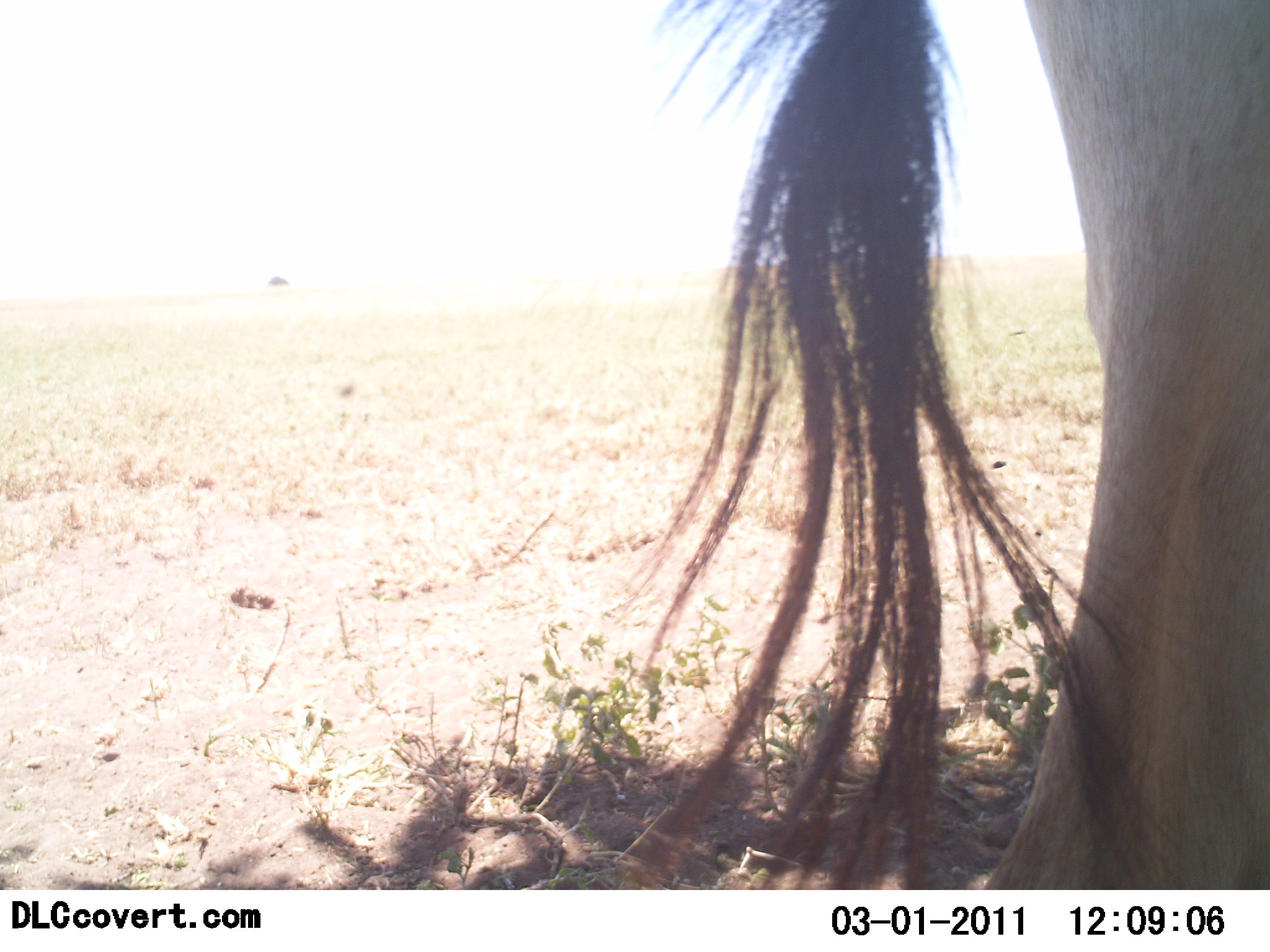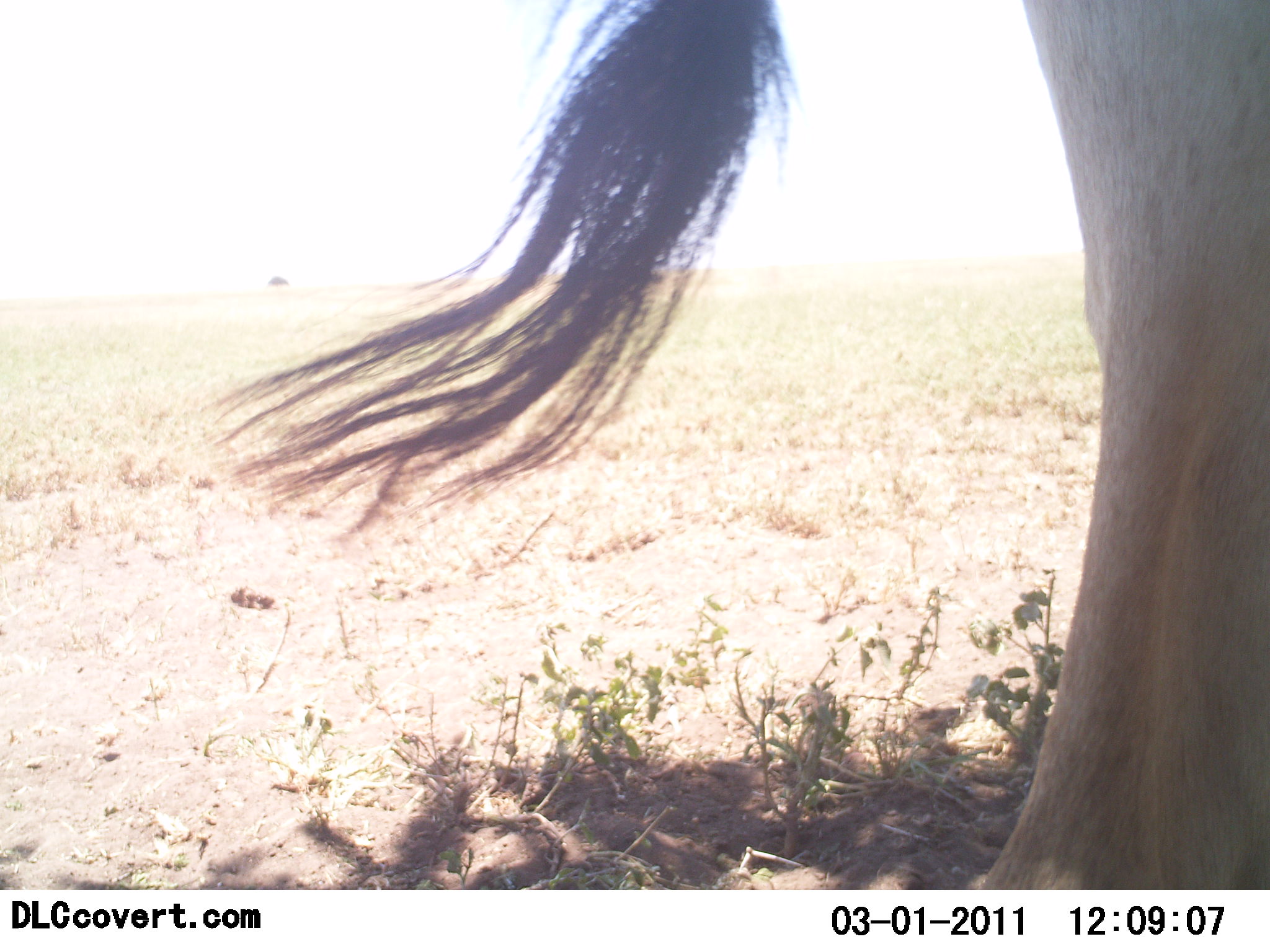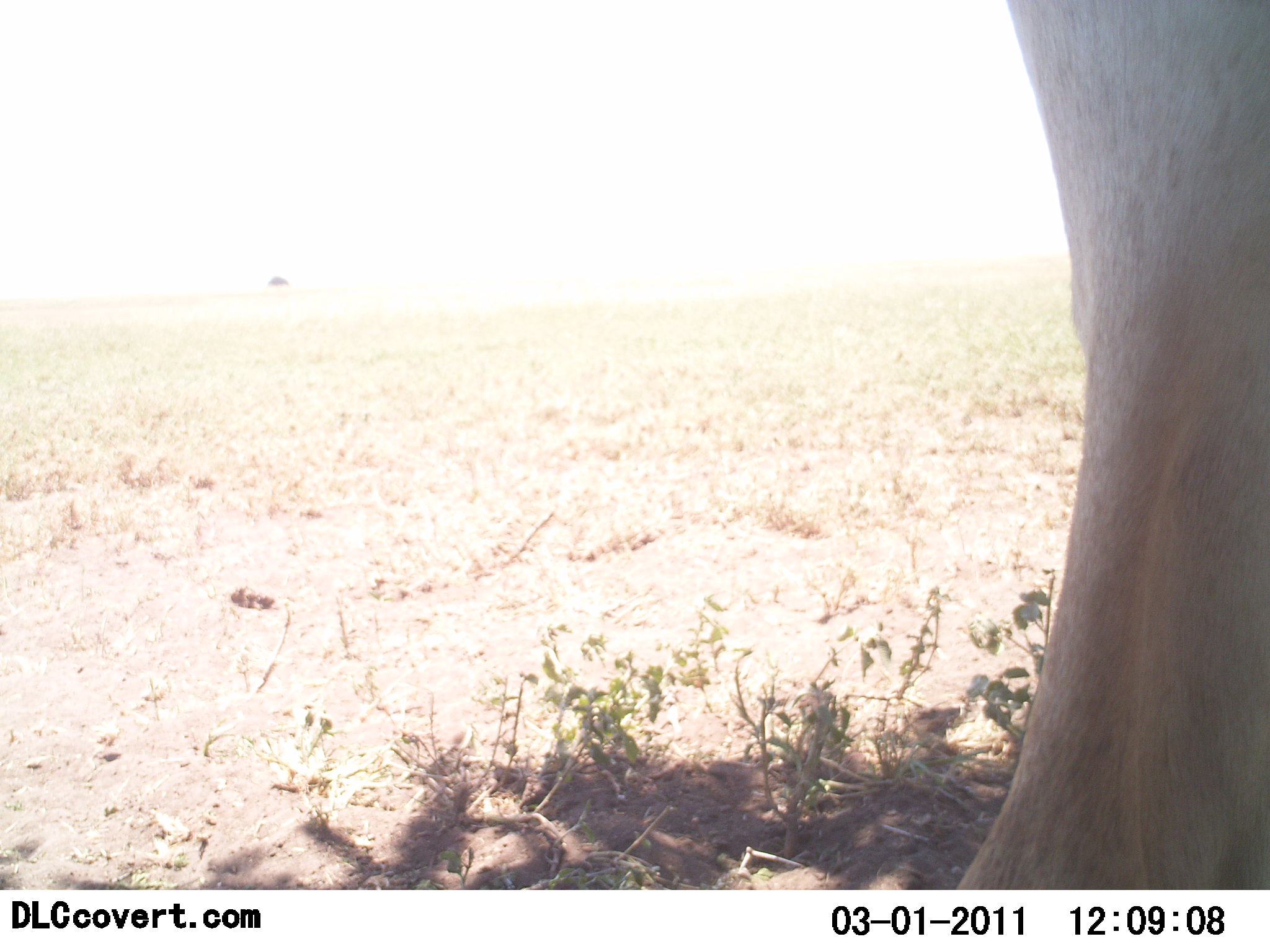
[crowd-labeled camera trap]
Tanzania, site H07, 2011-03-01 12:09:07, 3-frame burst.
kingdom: Animalia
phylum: Chordata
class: Mammalia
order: Artiodactyla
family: Bovidae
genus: Tragelaphus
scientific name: Tragelaphus oryx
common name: eland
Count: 1.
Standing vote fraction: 100%.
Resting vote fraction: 0%.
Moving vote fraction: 0%.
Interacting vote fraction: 0%.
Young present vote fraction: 0%.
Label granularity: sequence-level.